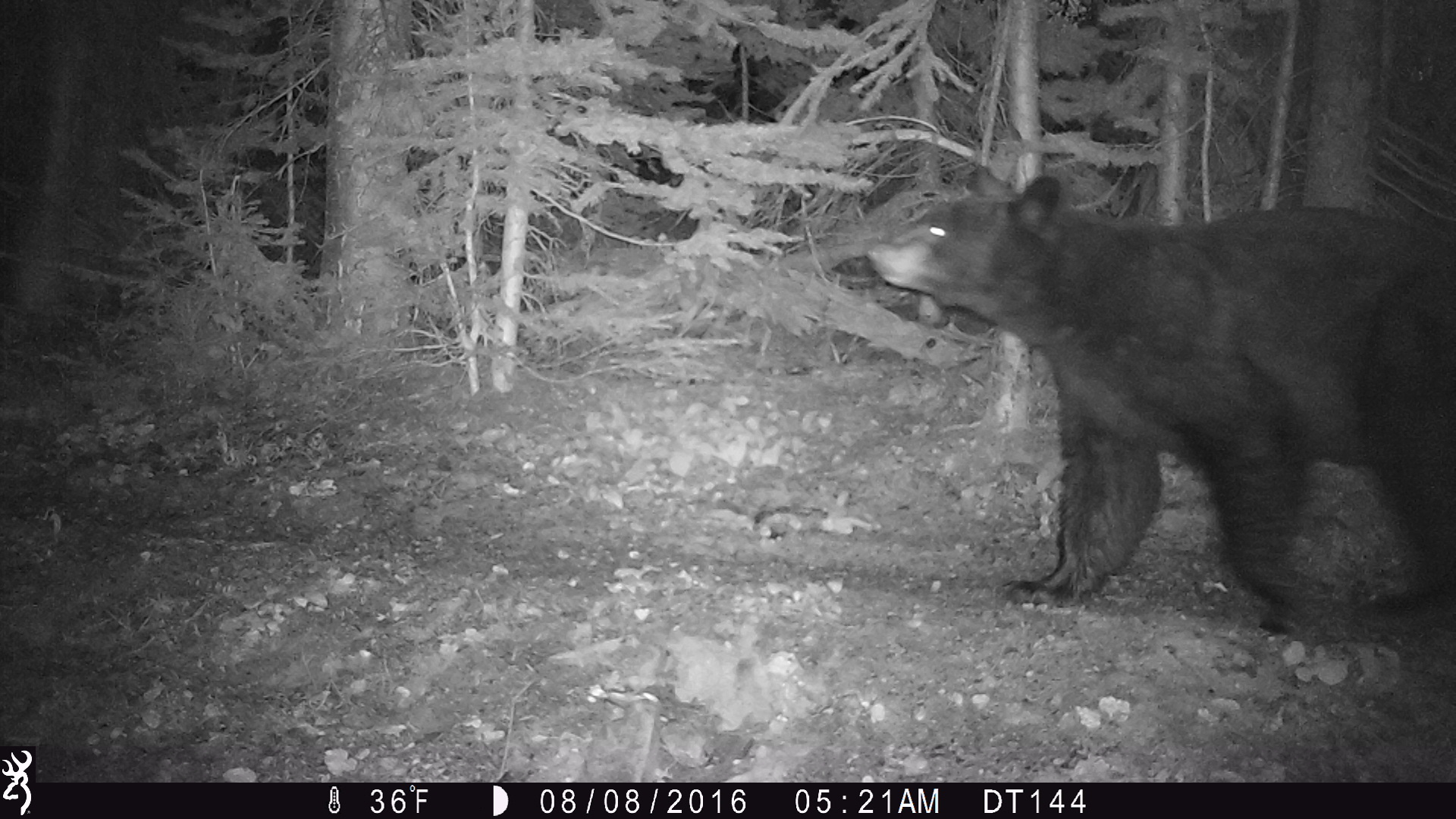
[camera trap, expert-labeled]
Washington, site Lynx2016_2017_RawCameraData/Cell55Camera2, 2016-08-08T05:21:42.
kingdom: Animalia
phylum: Chordata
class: Mammalia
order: Carnivora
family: Ursidae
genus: Ursus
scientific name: Ursus americanus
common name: american black bear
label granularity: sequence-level